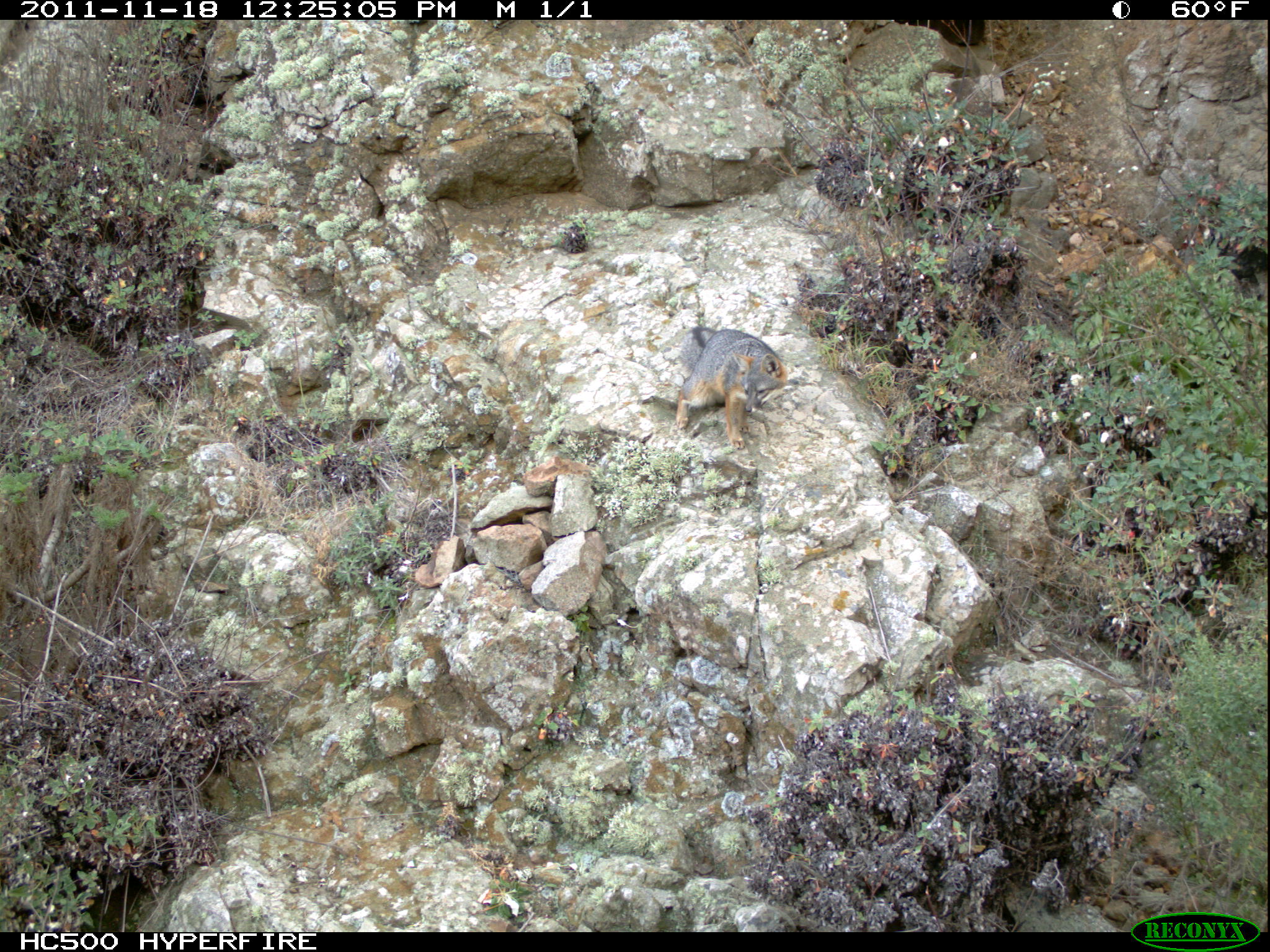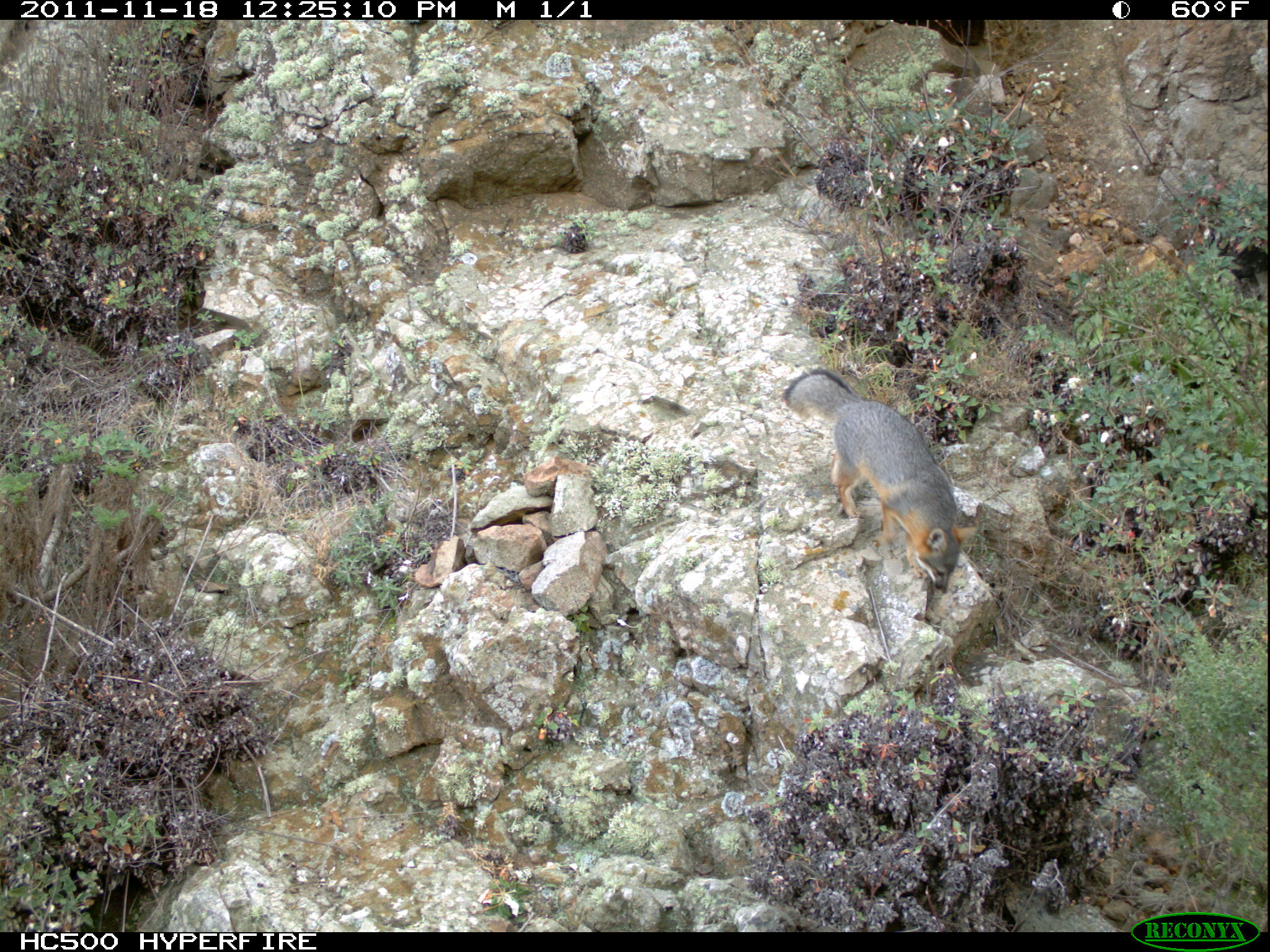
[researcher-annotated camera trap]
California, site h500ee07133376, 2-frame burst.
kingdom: Animalia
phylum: Chordata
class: Mammalia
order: Carnivora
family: Canidae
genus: Urocyon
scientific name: Urocyon littoralis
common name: island fox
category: fox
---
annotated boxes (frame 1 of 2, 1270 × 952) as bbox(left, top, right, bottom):
fox: bbox(676, 326, 786, 449)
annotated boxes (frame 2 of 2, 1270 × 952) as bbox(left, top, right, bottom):
fox: bbox(779, 366, 975, 593)